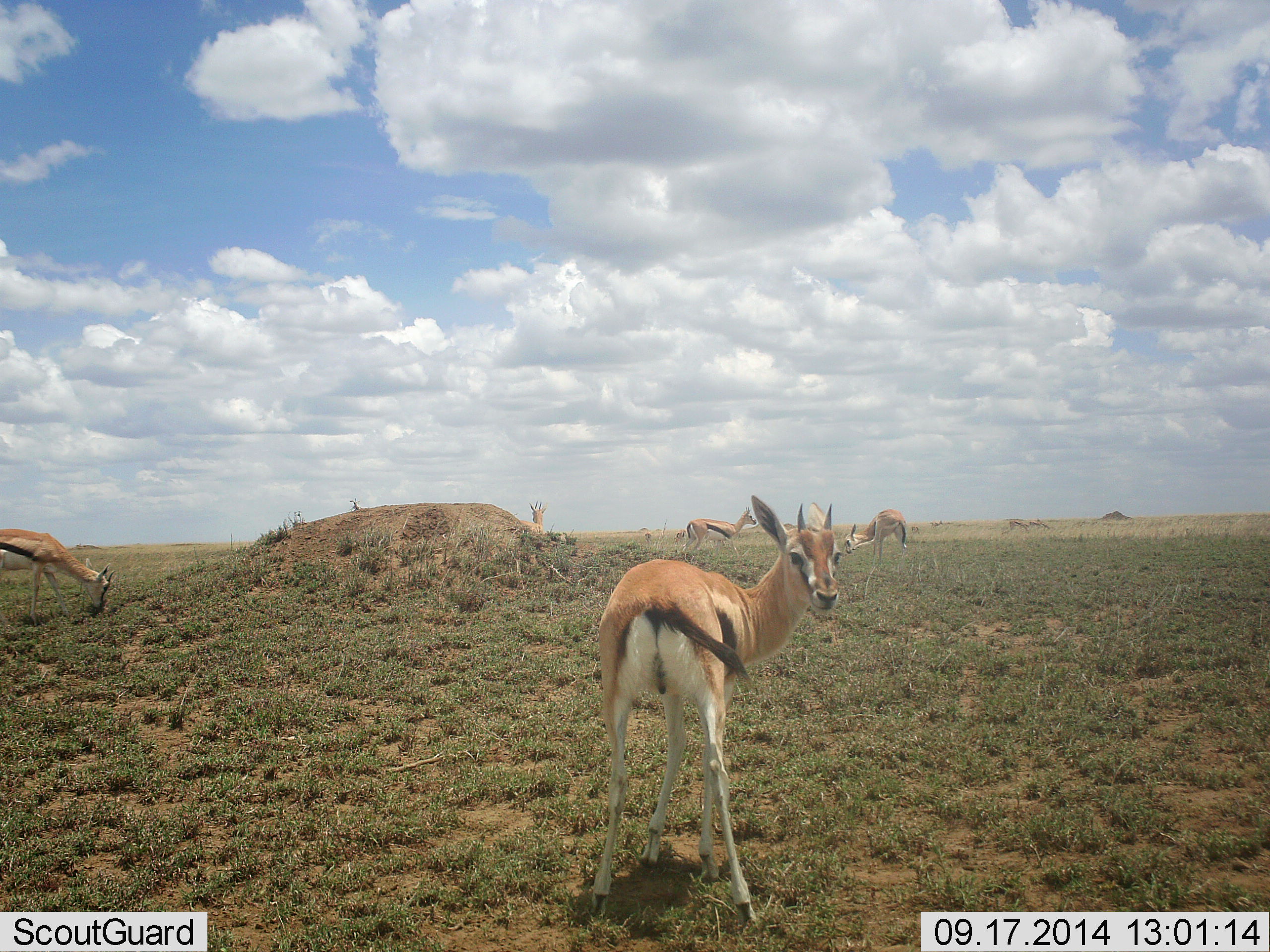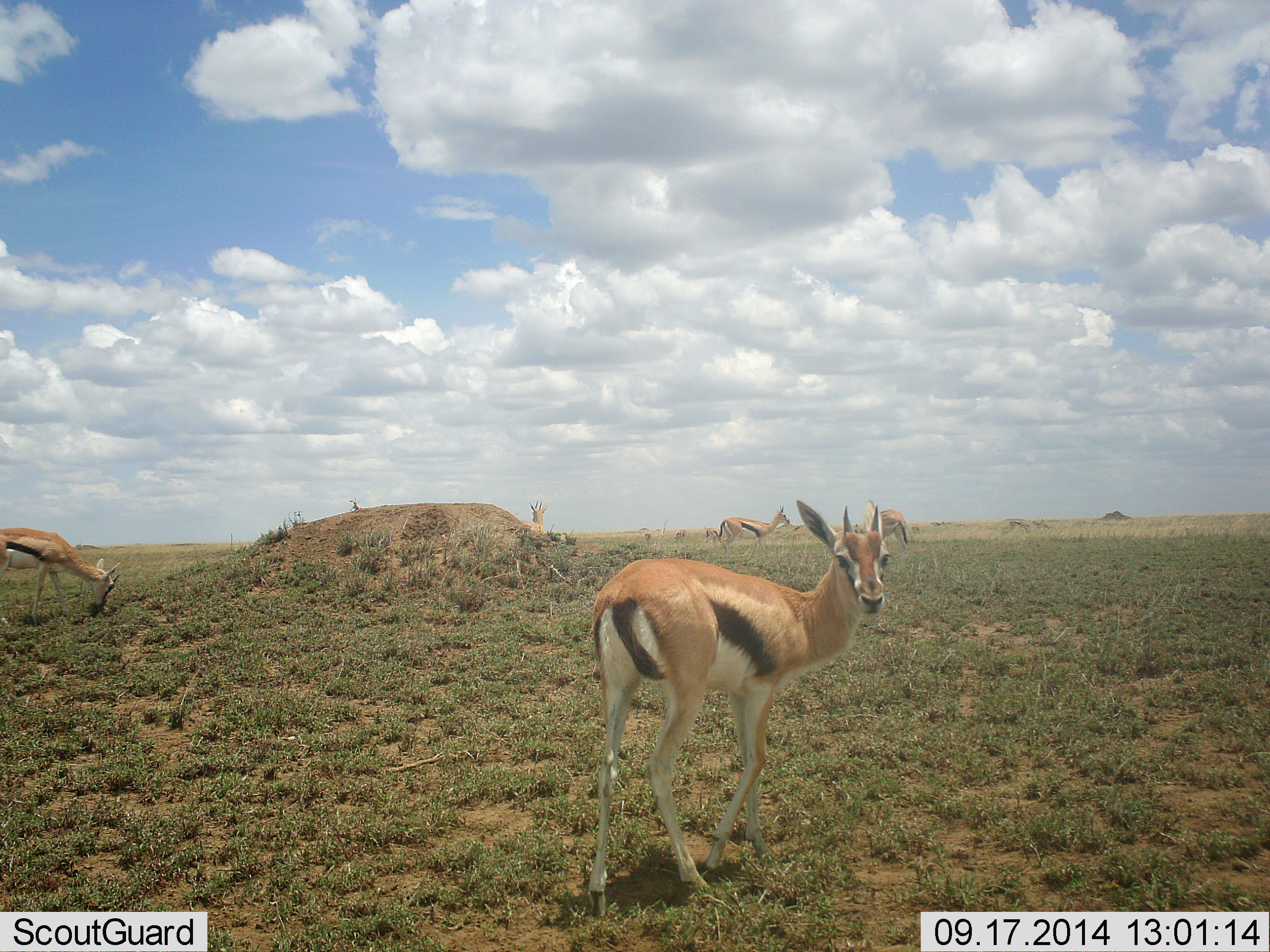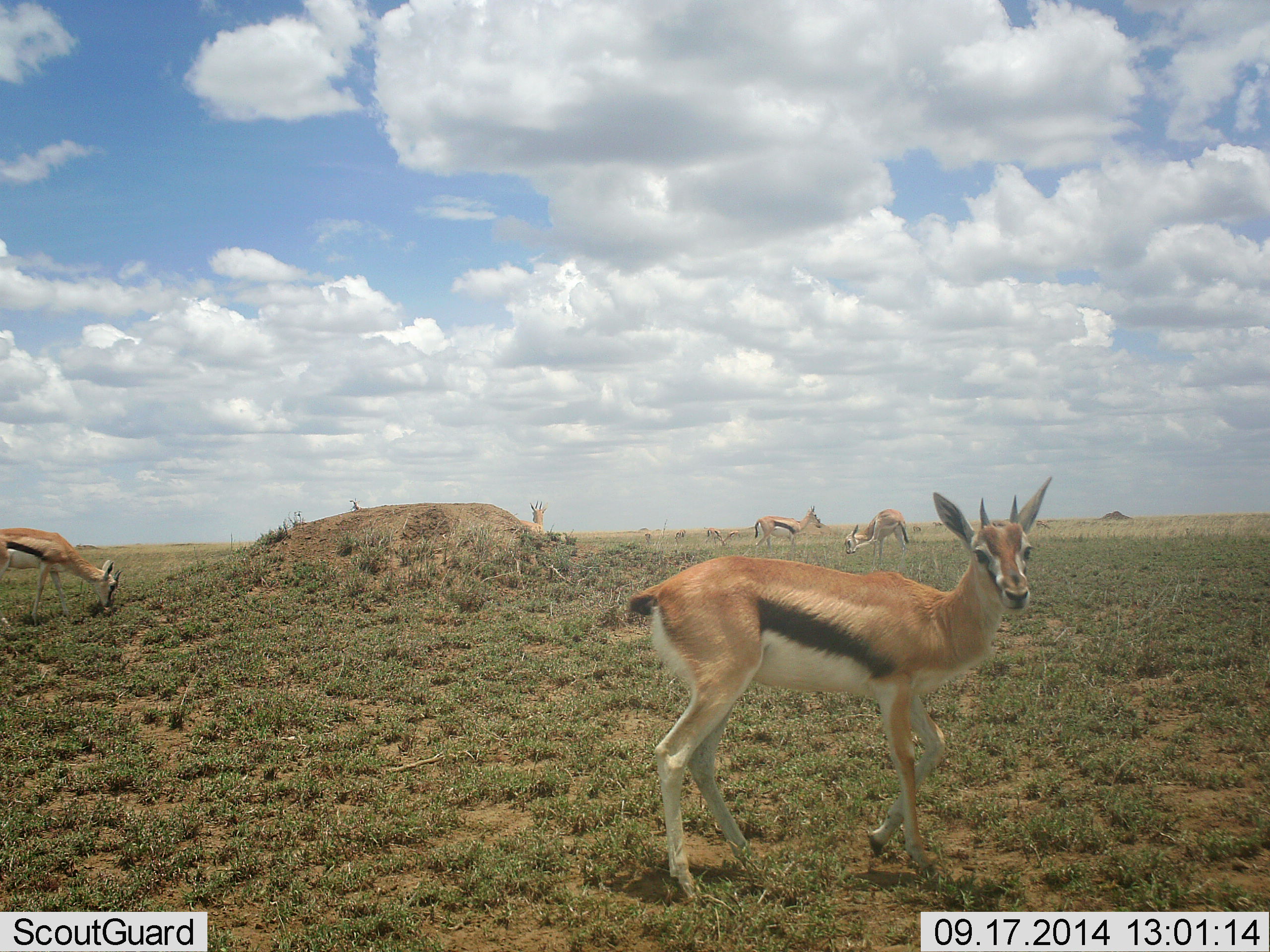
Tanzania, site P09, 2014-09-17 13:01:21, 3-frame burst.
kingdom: Animalia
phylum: Chordata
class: Mammalia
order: Artiodactyla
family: Bovidae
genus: Eudorcas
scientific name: Eudorcas thomsonii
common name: thomson's gazelle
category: gazellethomsons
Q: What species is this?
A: Gazellethomsons (thomson's gazelle) (Eudorcas thomsonii).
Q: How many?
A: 6.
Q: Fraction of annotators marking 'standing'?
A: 90%.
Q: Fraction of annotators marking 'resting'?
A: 0%.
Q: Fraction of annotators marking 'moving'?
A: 70%.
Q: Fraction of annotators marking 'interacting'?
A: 0%.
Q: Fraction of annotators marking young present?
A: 10%.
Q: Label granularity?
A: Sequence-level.